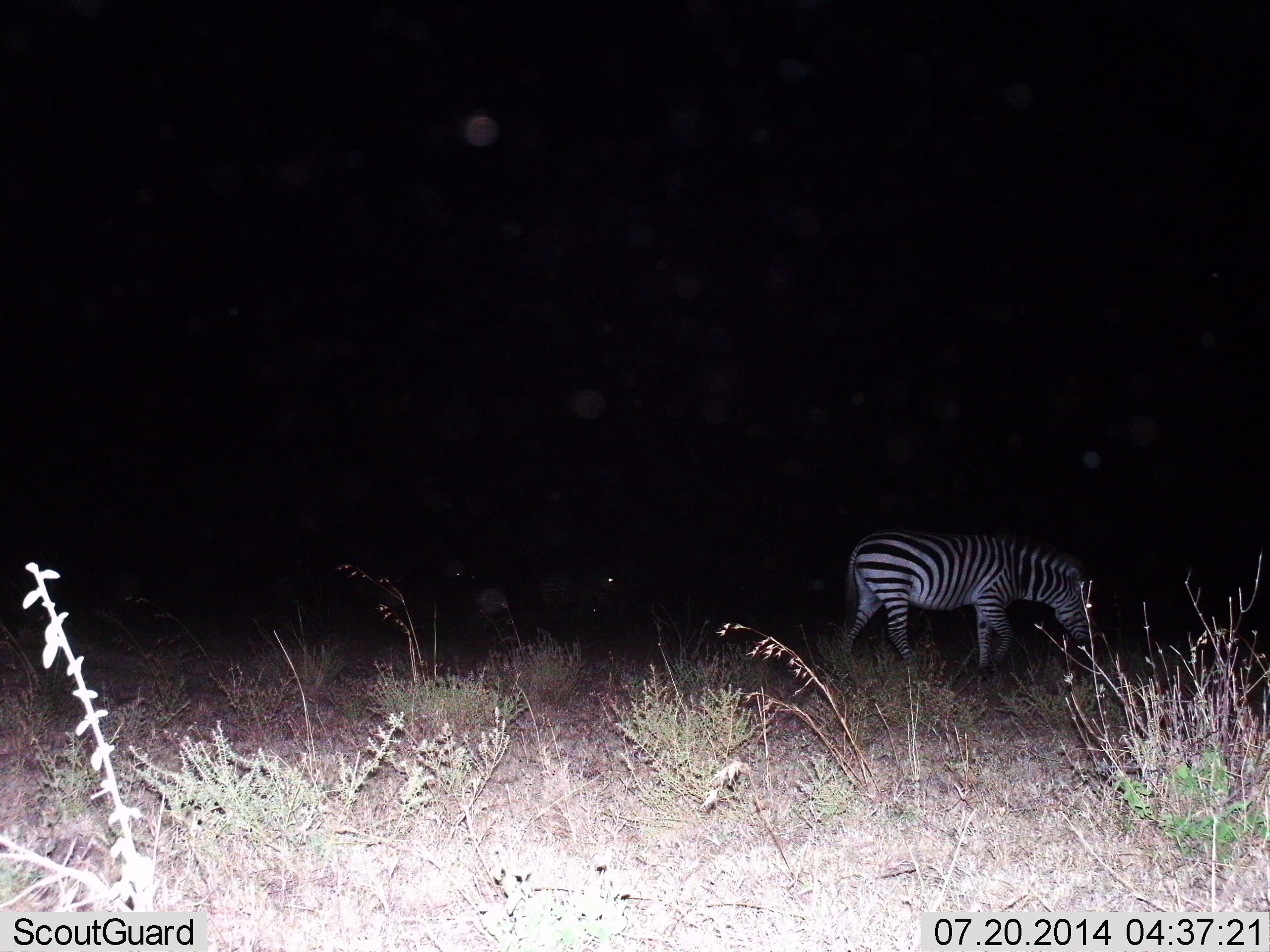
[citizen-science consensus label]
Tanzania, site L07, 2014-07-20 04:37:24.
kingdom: Animalia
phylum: Chordata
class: Mammalia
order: Perissodactyla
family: Equidae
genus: Equus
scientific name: Equus quagga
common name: plains zebra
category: zebra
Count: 1.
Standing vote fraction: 50%.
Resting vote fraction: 0%.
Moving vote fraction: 50%.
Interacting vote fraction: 0%.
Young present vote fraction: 0%.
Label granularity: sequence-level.